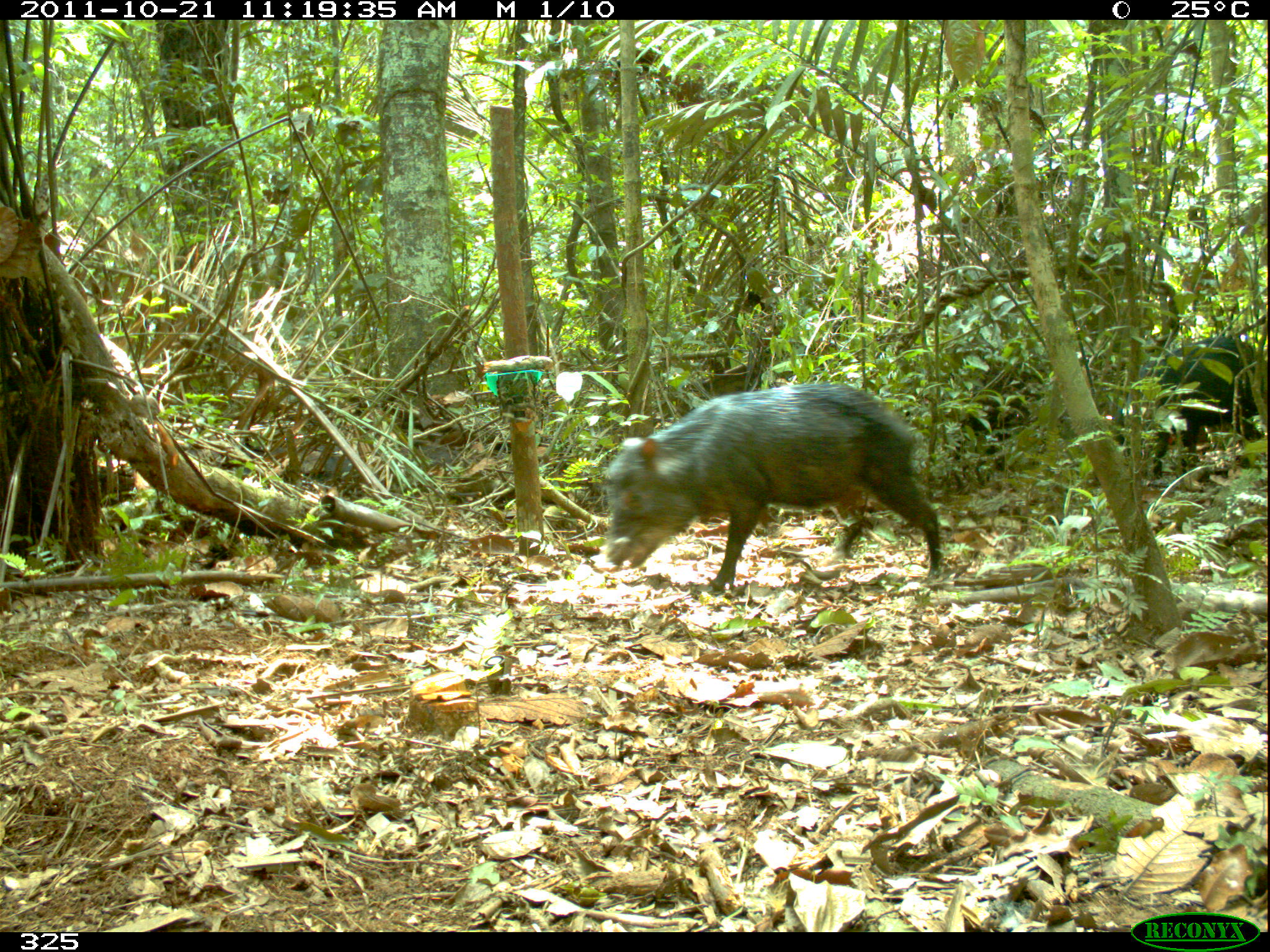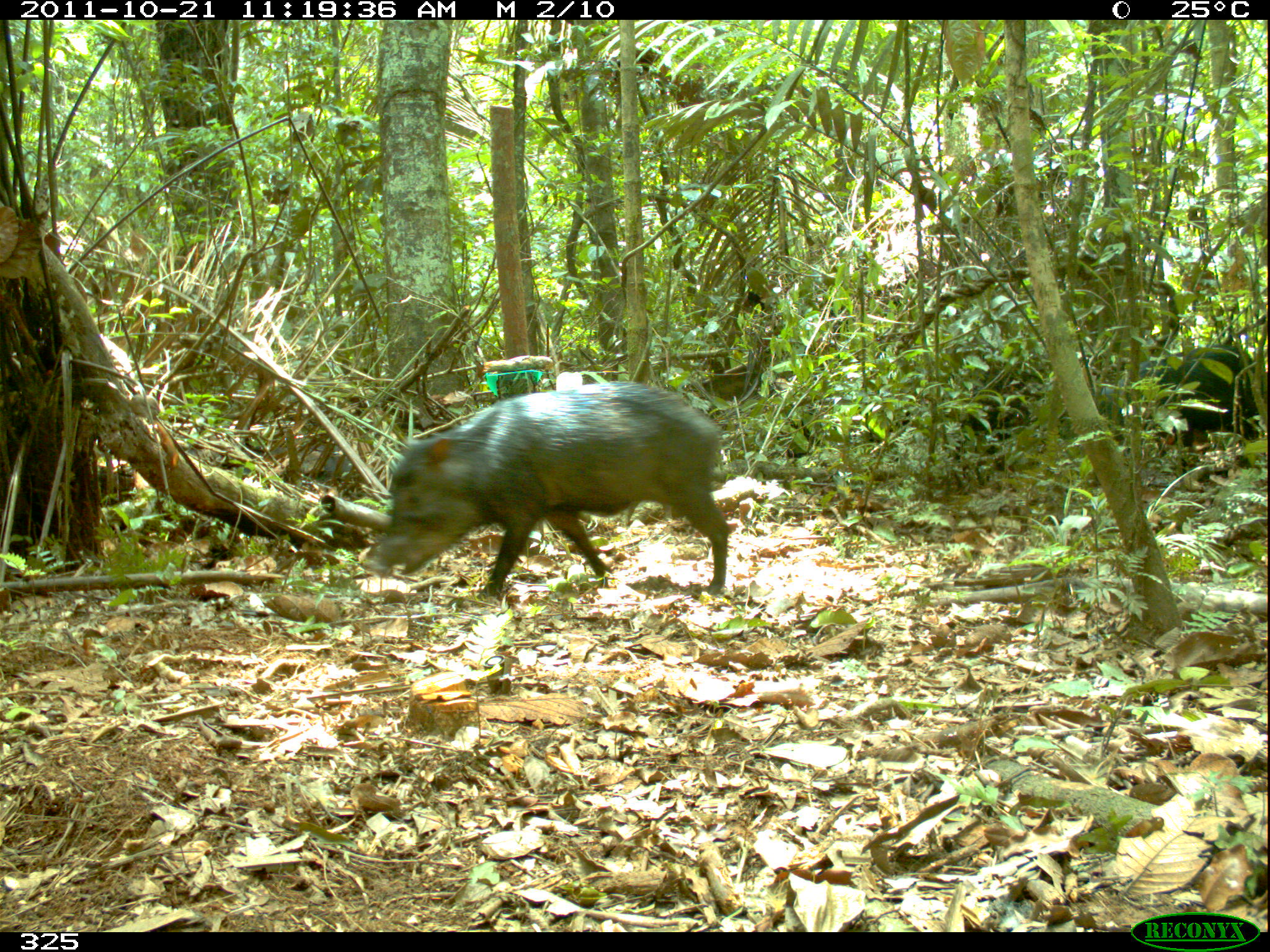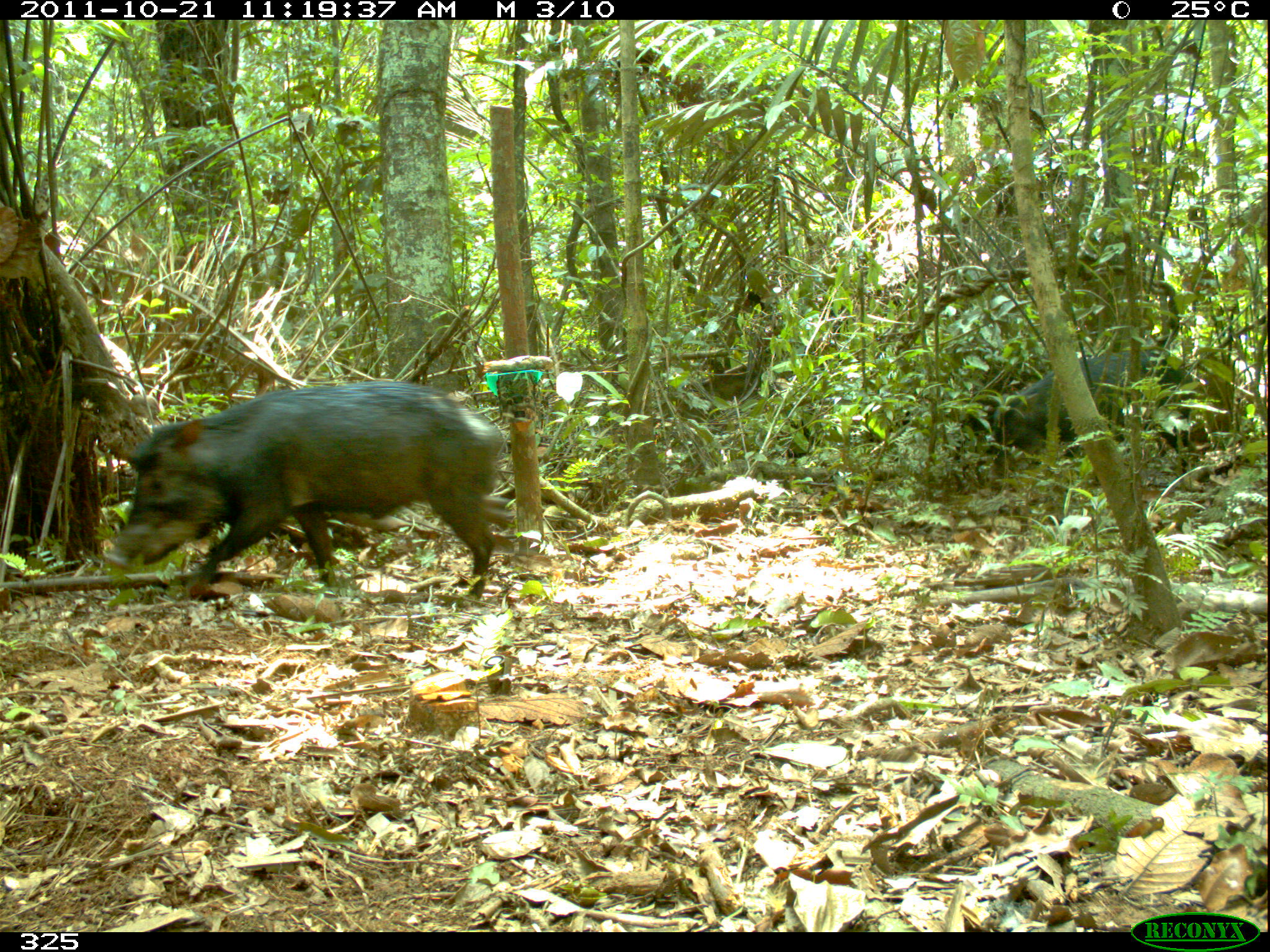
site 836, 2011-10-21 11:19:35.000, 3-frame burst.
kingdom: Animalia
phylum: Chordata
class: Mammalia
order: Artiodactyla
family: Tayassuidae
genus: Tayassu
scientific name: Tayassu pecari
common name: white-lipped peccary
Tayassu pecari (white-lipped peccary).